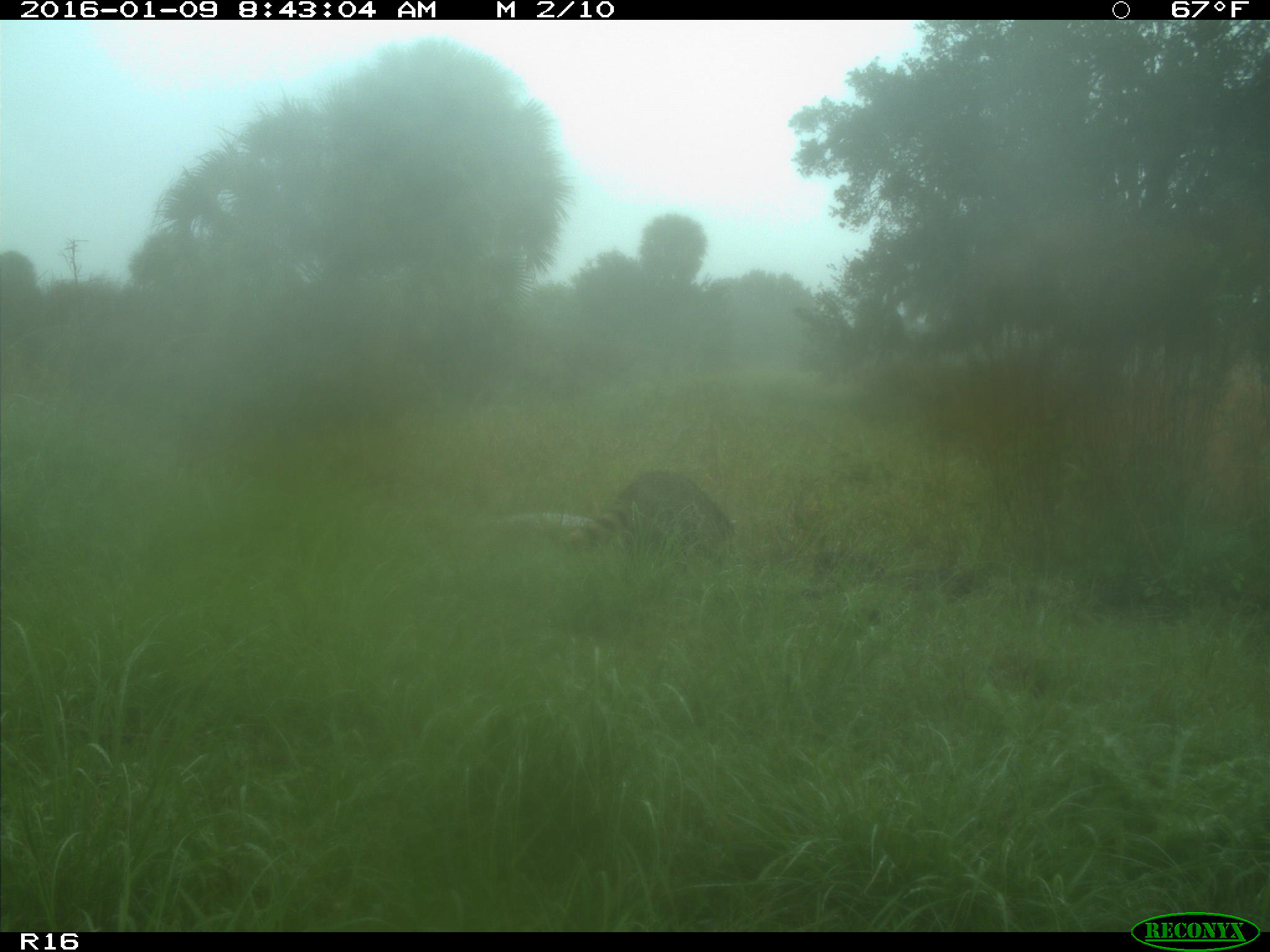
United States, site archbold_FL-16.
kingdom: Animalia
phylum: Chordata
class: Mammalia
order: Carnivora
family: Procyonidae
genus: Procyon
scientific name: Procyon lotor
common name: common raccoon